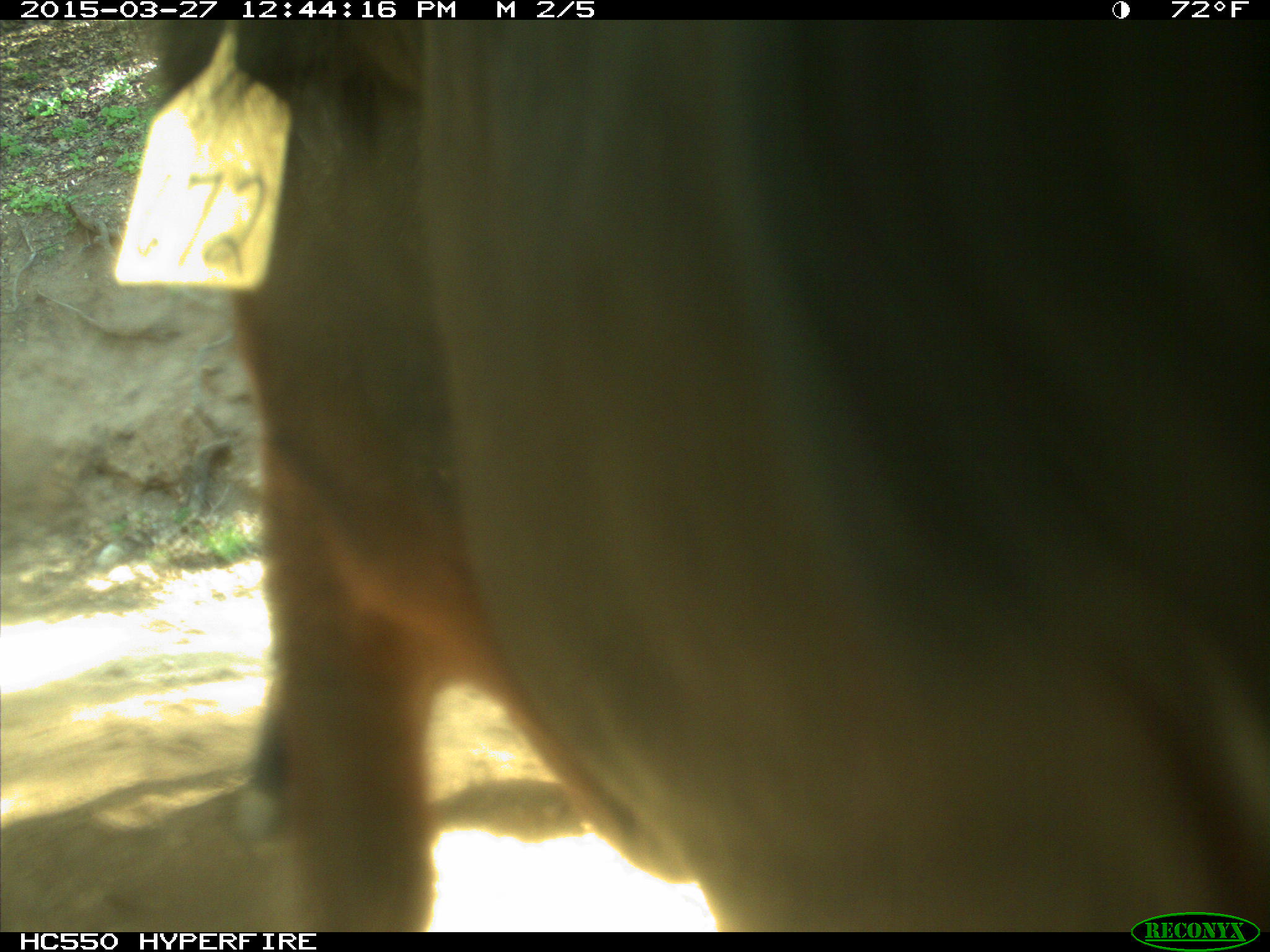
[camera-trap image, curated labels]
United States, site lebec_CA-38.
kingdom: Animalia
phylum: Chordata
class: Mammalia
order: Artiodactyla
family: Bovidae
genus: Bos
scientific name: Bos taurus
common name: domestic cow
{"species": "Bos taurus (domestic cow)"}